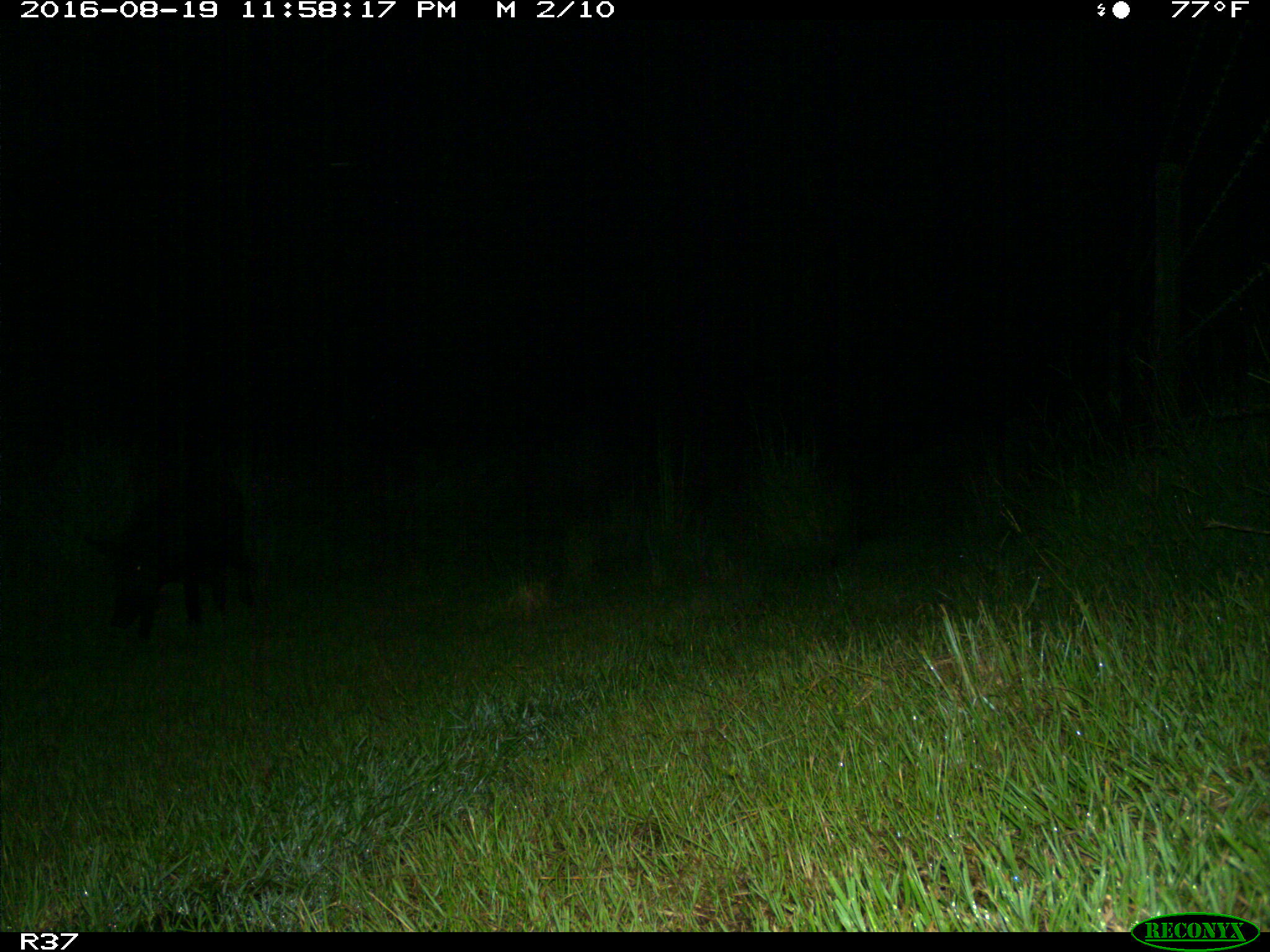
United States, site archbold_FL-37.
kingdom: Animalia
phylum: Chordata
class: Mammalia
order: Artiodactyla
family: Suidae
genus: Sus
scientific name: Sus scrofa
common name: wild boar